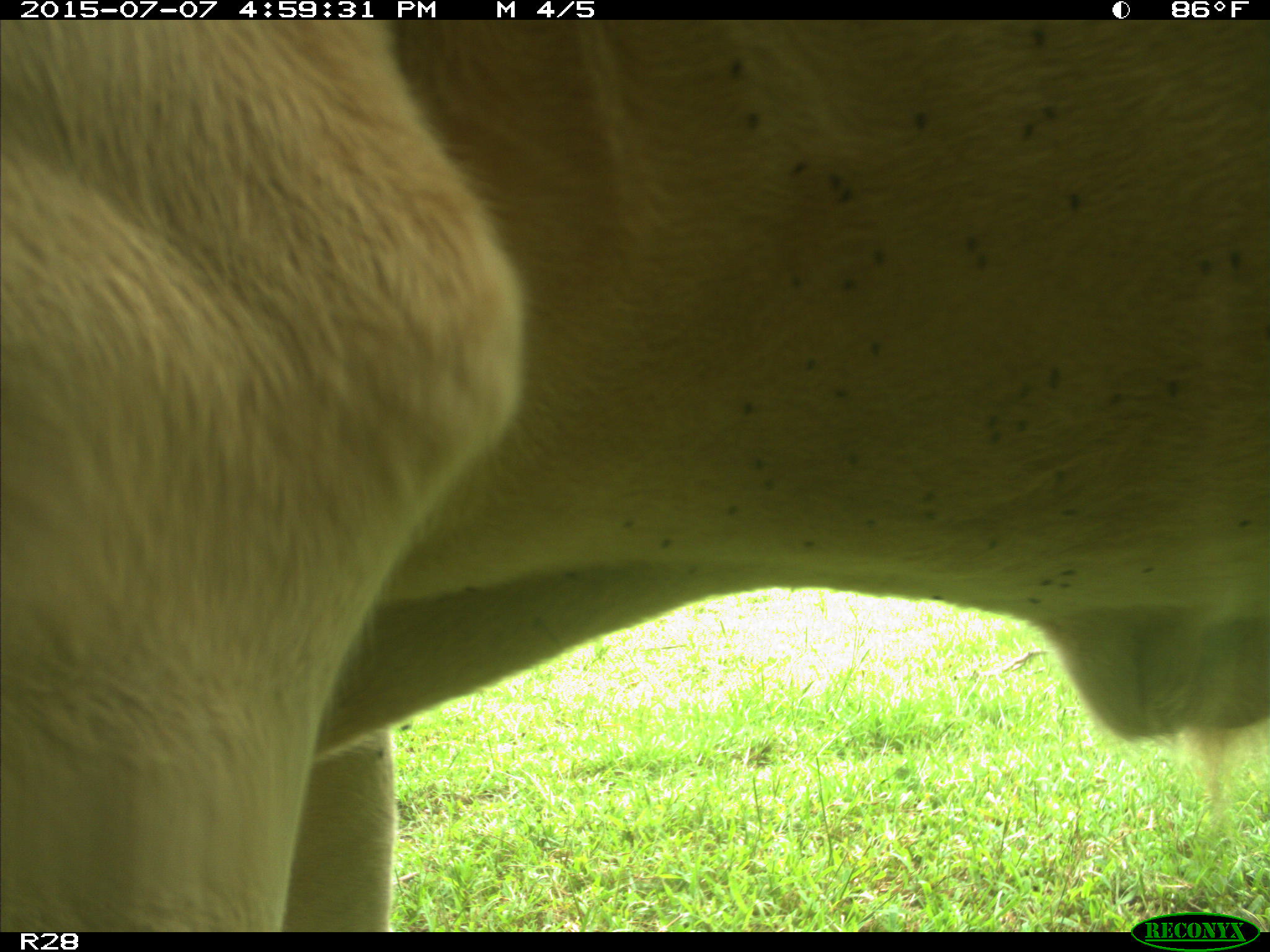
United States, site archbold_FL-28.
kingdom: Animalia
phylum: Chordata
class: Mammalia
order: Artiodactyla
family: Bovidae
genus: Bos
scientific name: Bos taurus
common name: domestic cow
Bos taurus (domestic cow).